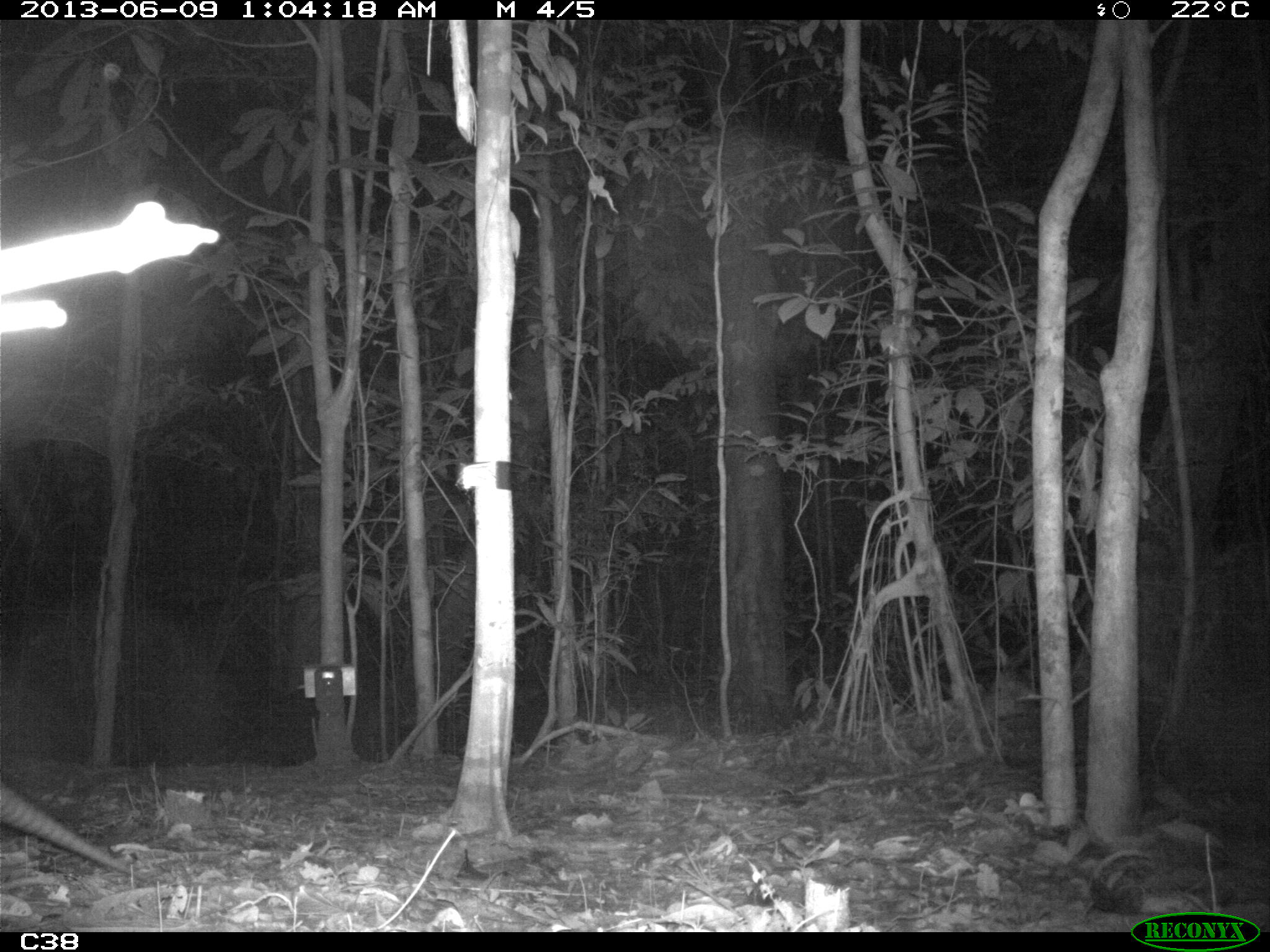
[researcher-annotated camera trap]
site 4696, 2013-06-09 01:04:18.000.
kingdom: Animalia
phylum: Chordata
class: Mammalia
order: Cingulata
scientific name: Cingulata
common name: armadillo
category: unknown armadillo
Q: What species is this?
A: Unknown armadillo (armadillo) (Cingulata).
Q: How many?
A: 1.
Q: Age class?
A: Adult.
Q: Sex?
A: Female.